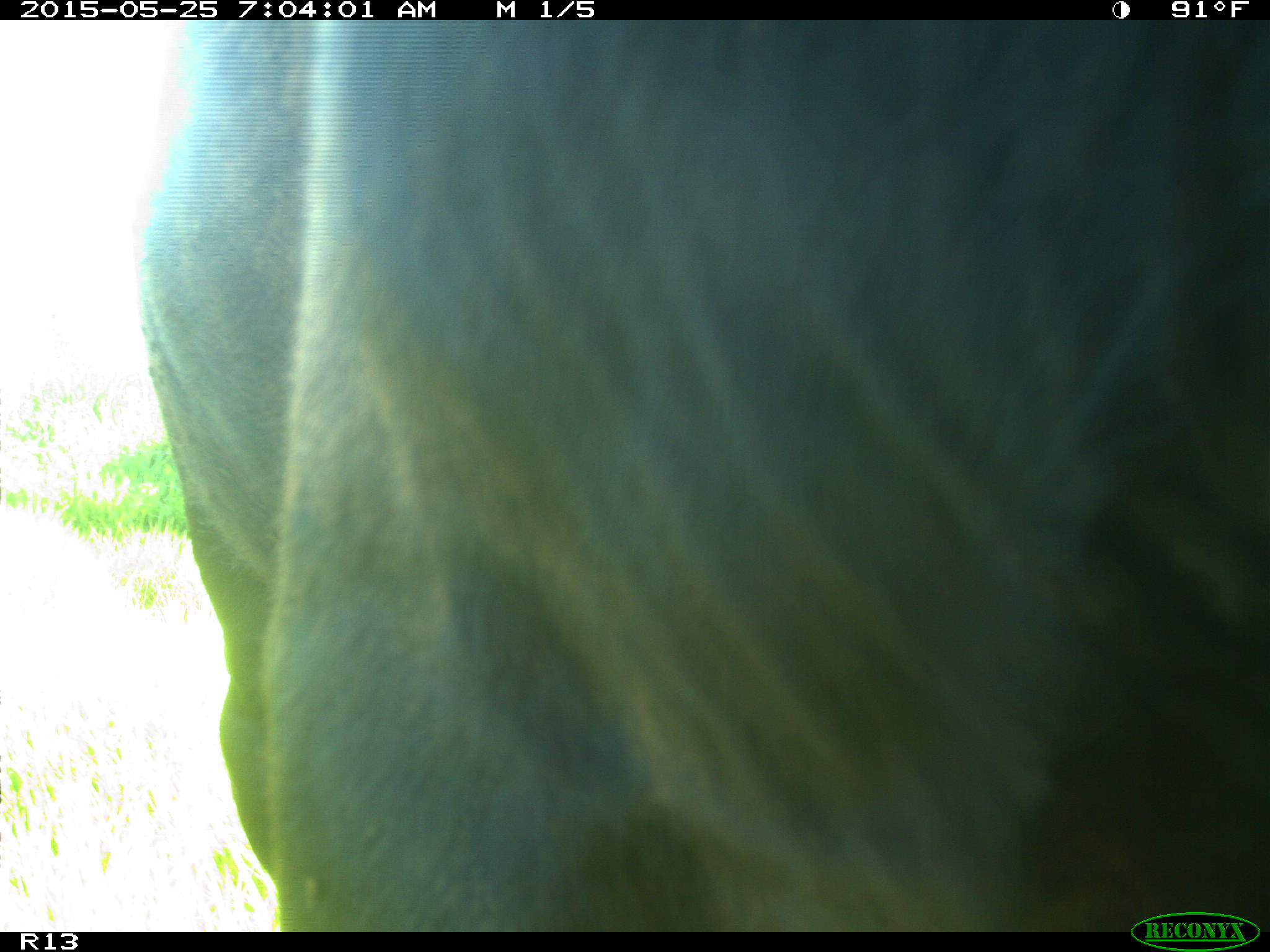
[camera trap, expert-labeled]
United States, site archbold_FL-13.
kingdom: Animalia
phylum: Chordata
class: Mammalia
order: Artiodactyla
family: Bovidae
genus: Bos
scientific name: Bos taurus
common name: domestic cow